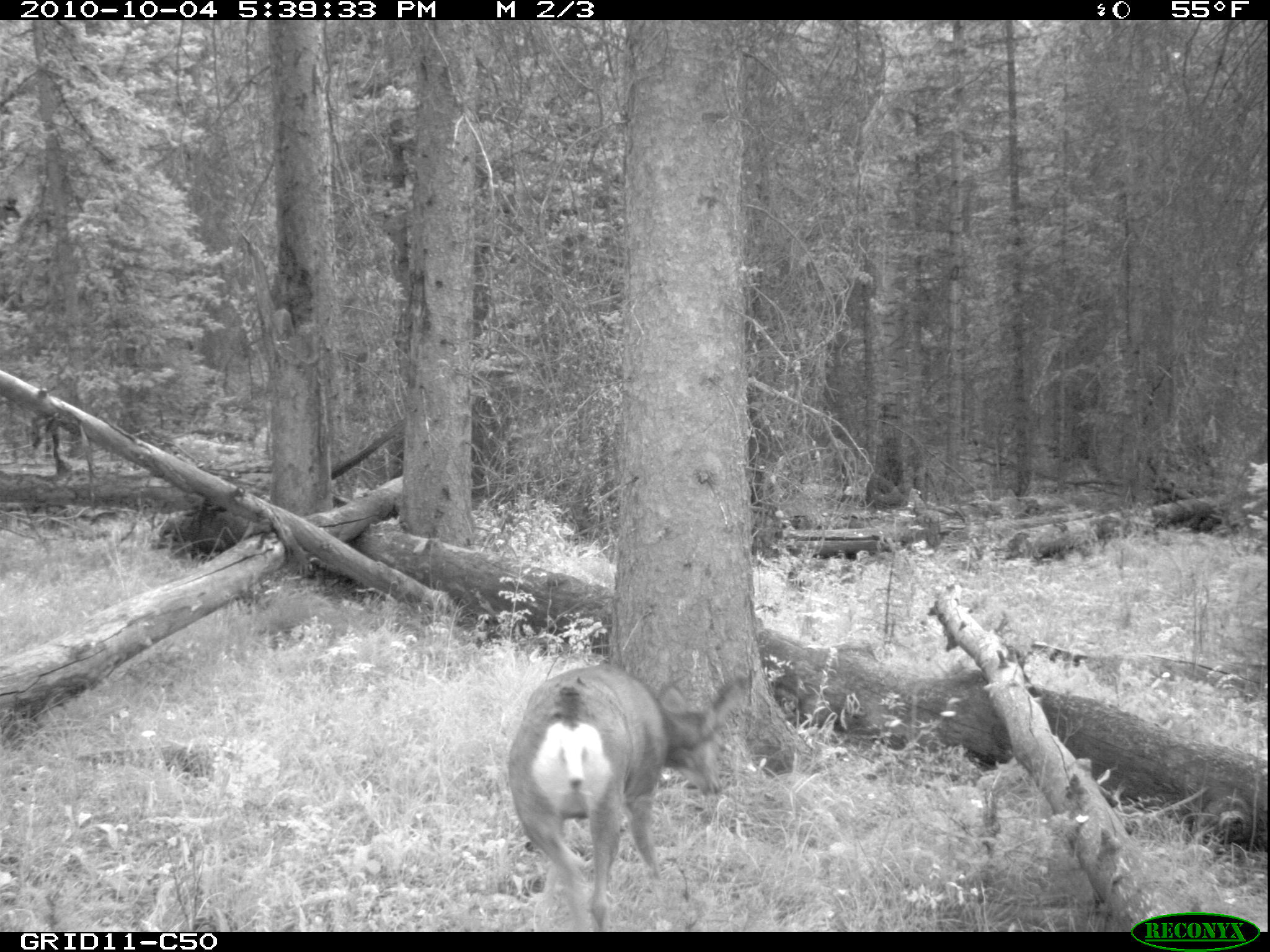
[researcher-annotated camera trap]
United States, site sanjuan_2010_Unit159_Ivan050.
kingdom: Animalia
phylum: Chordata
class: Mammalia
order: Artiodactyla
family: Cervidae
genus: Odocoileus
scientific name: Odocoileus hemionus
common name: mule deer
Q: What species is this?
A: Odocoileus hemionus (mule deer).